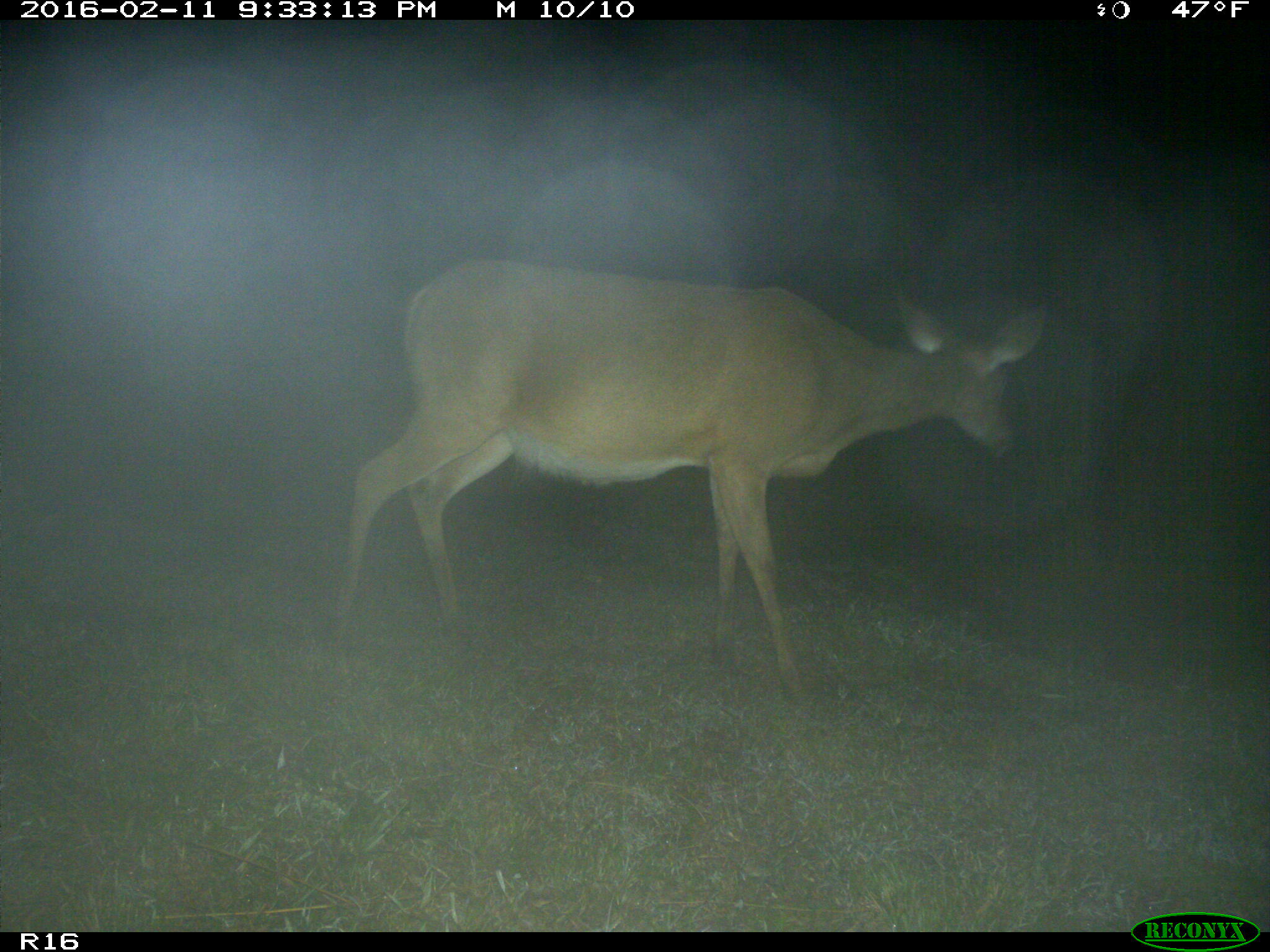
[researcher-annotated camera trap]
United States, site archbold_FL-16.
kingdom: Animalia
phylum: Chordata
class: Mammalia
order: Artiodactyla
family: Cervidae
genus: Odocoileus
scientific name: Odocoileus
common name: deer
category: unidentified deer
Unidentified deer (deer) (Odocoileus).